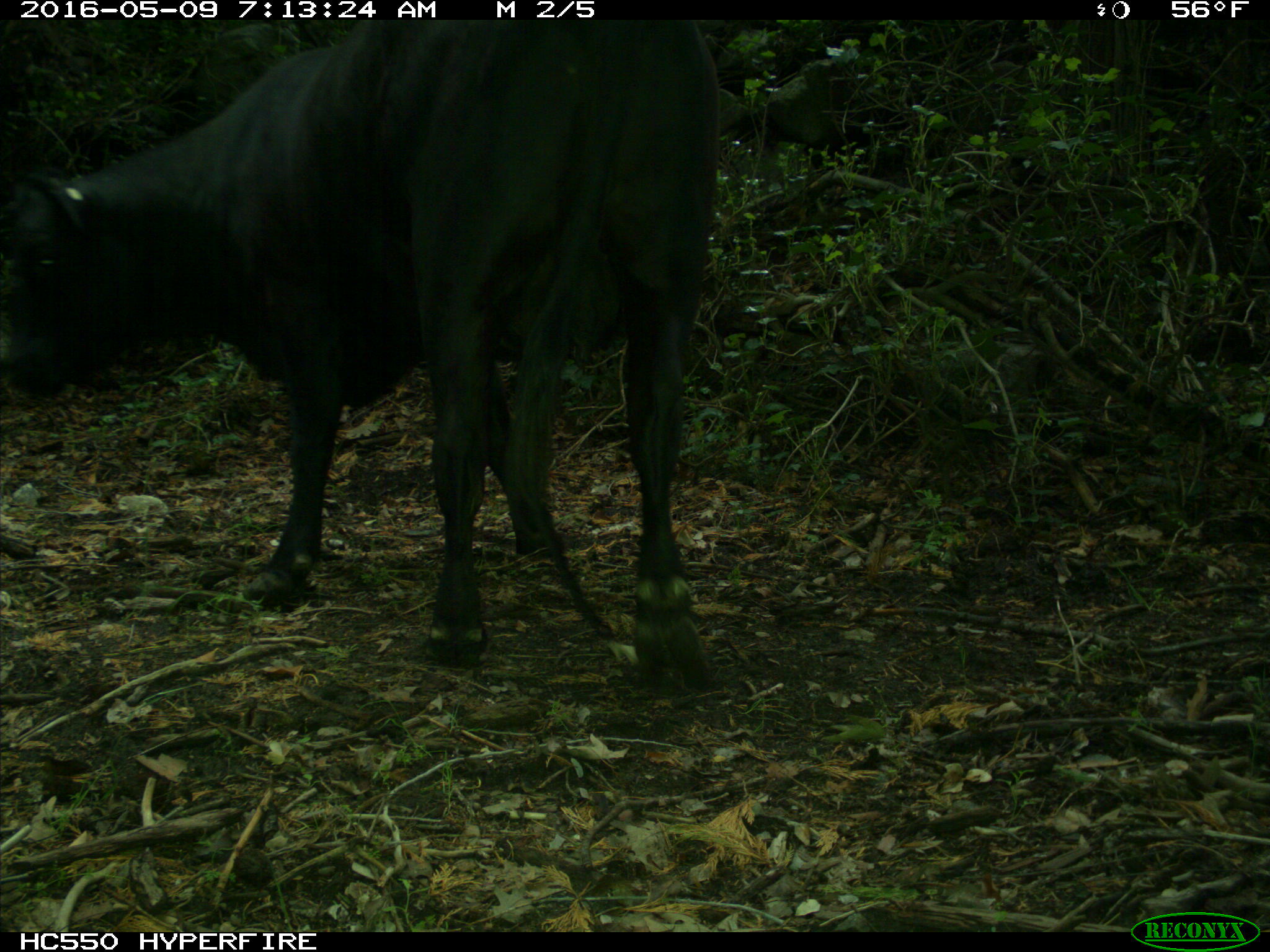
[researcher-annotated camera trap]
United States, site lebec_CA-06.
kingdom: Animalia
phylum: Chordata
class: Mammalia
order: Artiodactyla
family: Bovidae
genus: Bos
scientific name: Bos taurus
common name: domestic cow